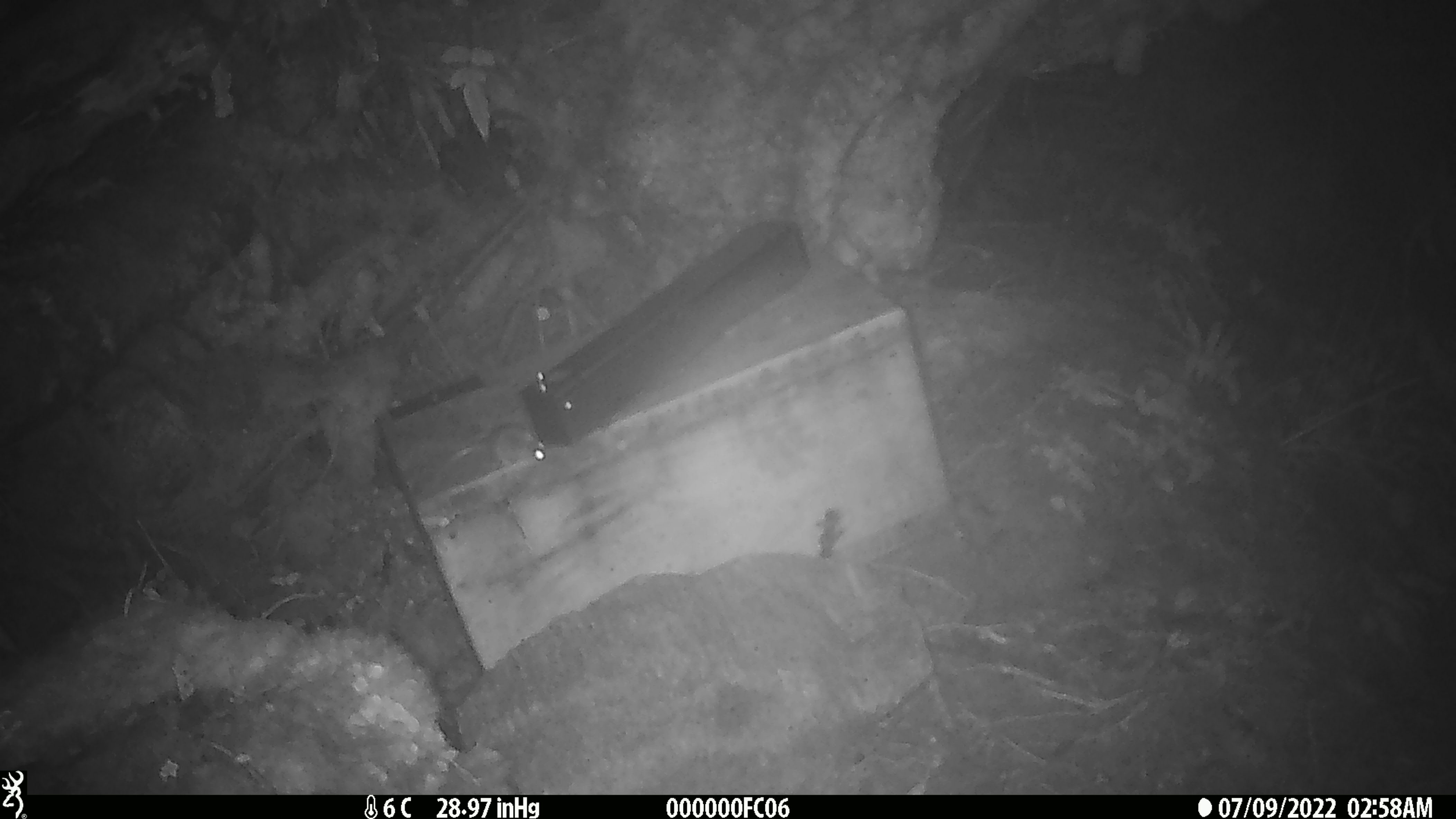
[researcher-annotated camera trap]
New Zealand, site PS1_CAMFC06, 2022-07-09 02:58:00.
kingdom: Animalia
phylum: Chordata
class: Mammalia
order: Rodentia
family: Muridae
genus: Mus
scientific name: Mus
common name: mouse